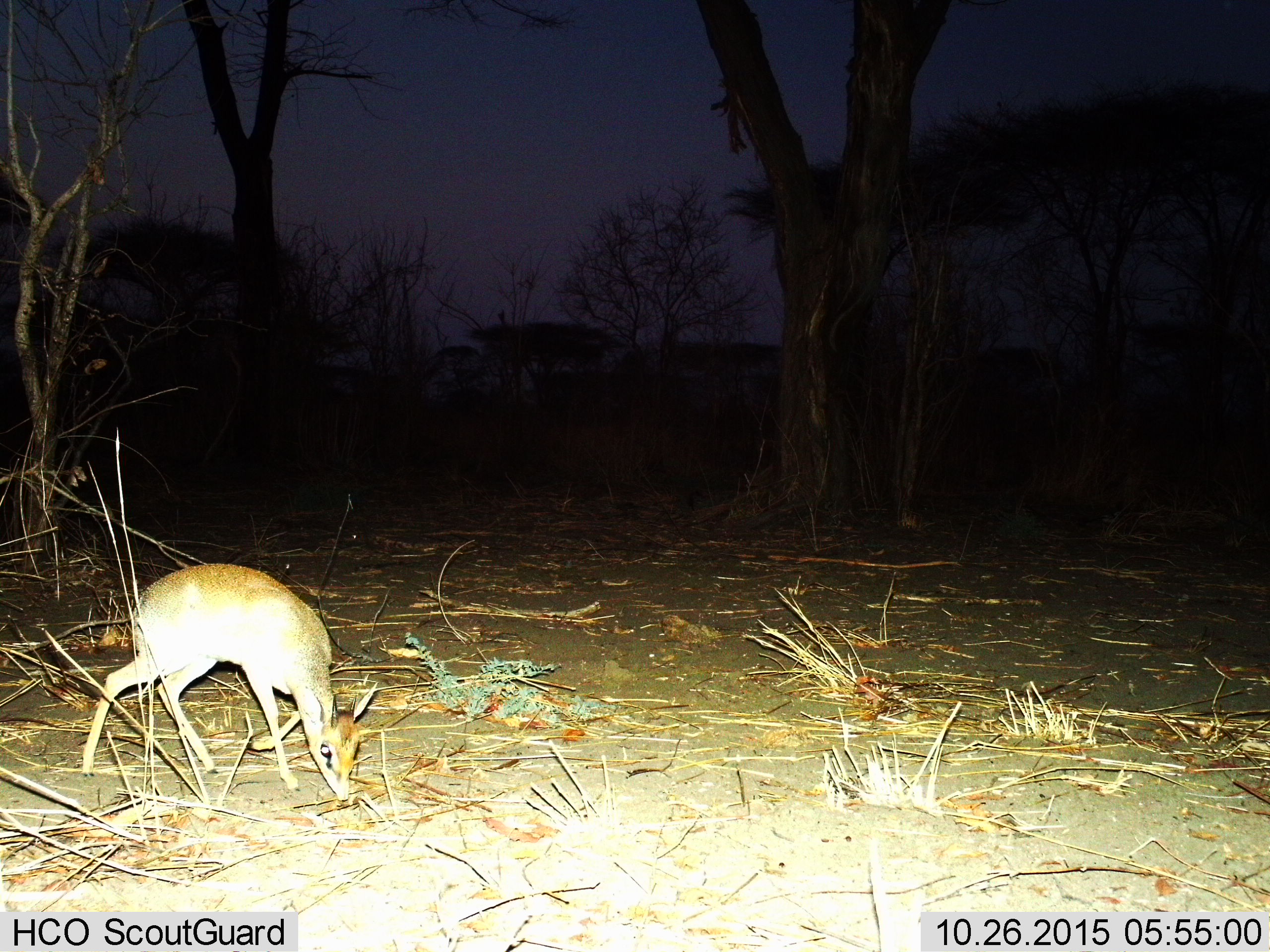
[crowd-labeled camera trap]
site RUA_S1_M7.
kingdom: Animalia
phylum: Chordata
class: Mammalia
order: Artiodactyla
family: Bovidae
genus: Madoqua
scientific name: Madoqua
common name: dik-dik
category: dikdik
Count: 1.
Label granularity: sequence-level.